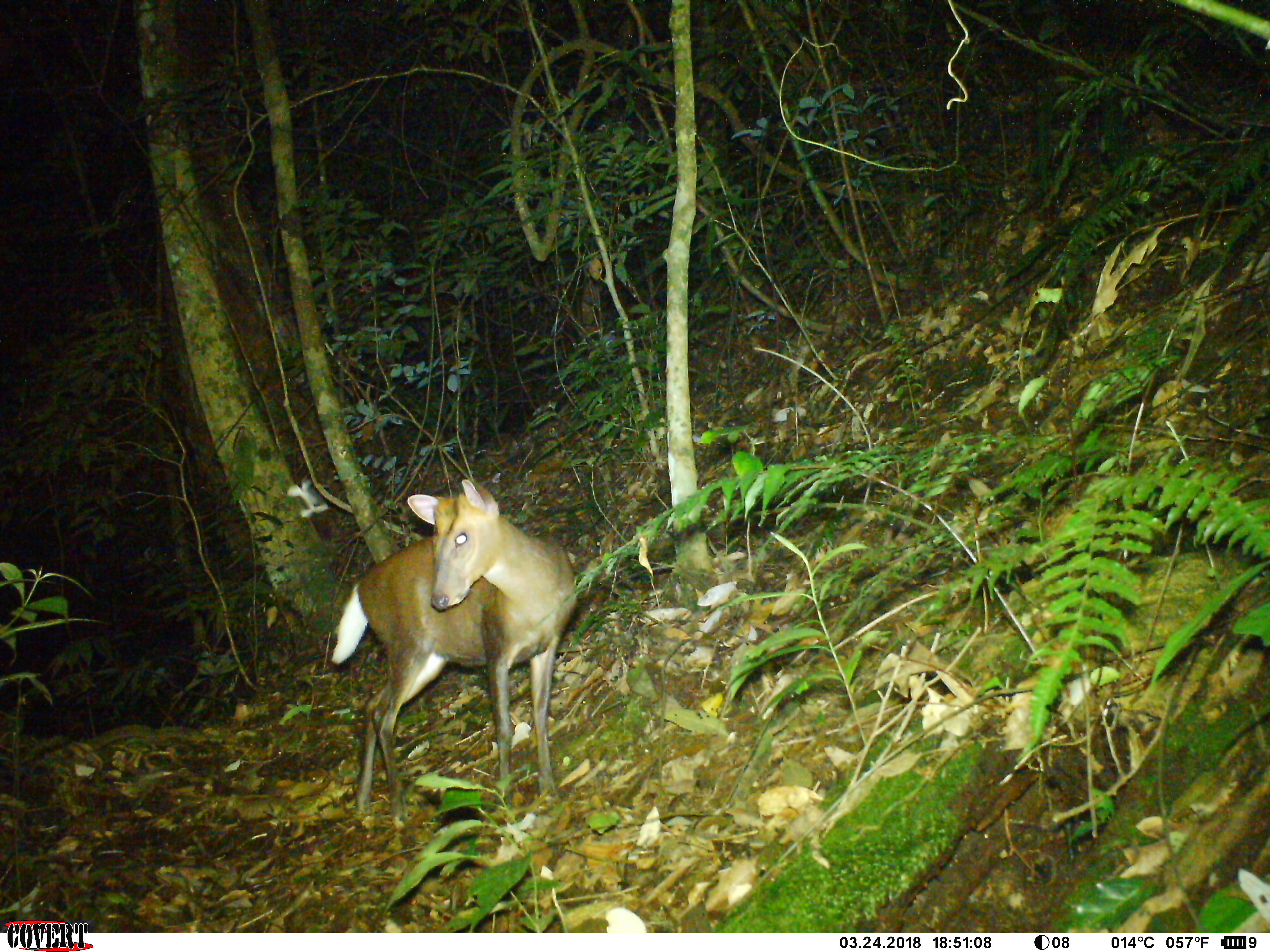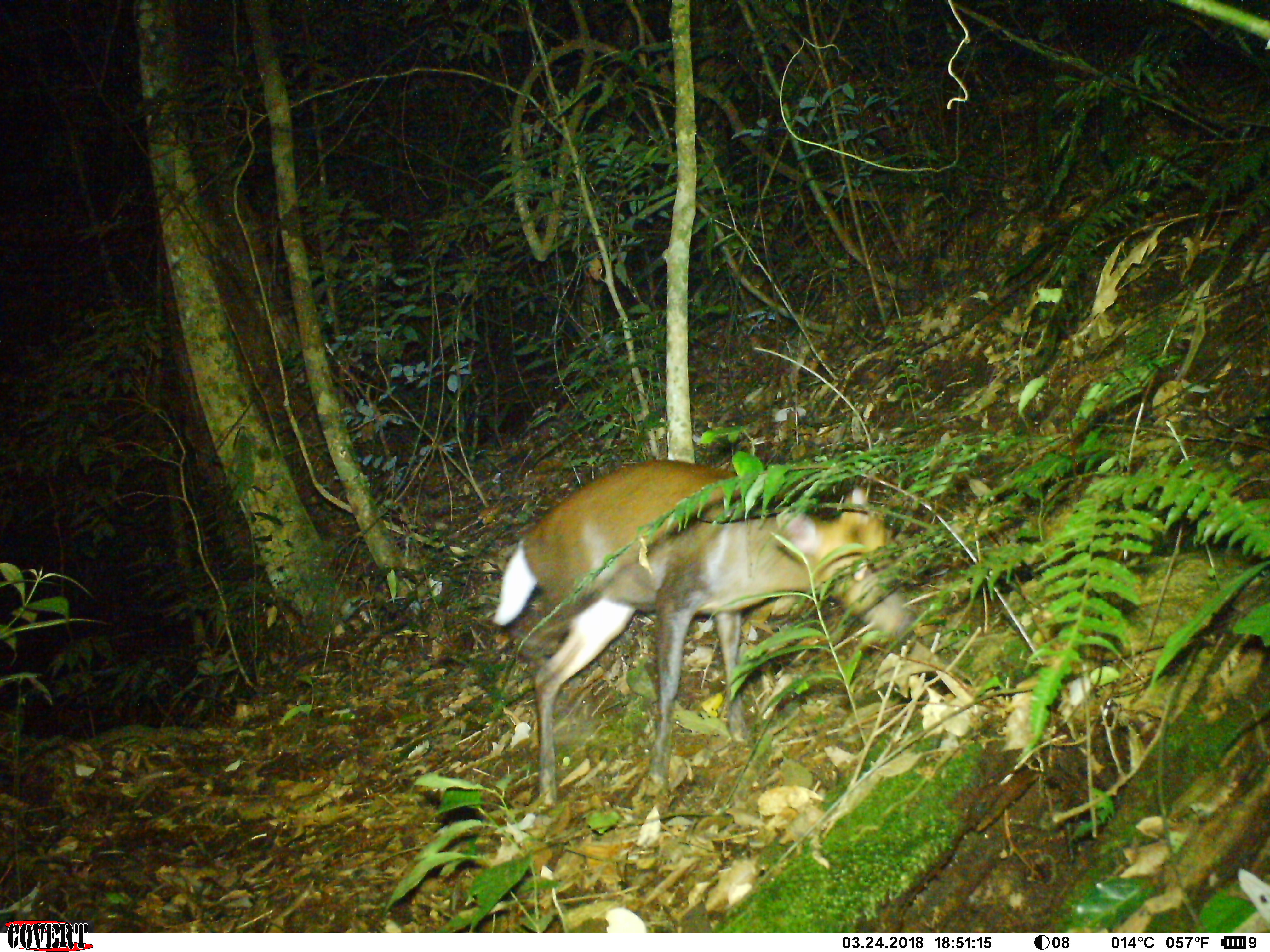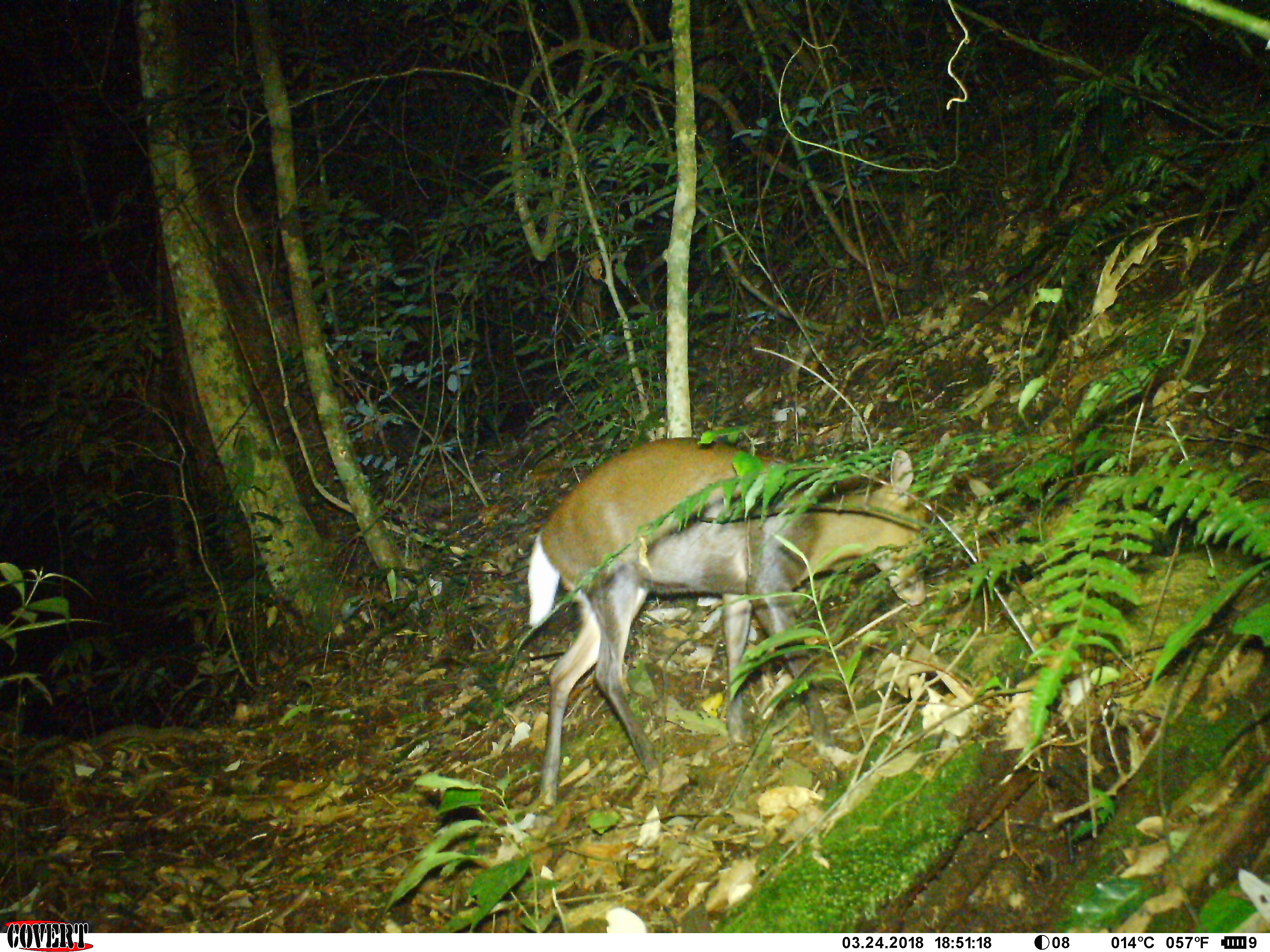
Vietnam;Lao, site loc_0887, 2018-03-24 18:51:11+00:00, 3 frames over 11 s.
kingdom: Animalia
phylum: Chordata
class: Mammalia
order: Artiodactyla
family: Cervidae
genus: Muntiacus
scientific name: Muntiacus rooseveltorum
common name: roosevelt's muntjac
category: roosevelts muntjac group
Roosevelts muntjac group (roosevelt's muntjac) (Muntiacus rooseveltorum). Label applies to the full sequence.